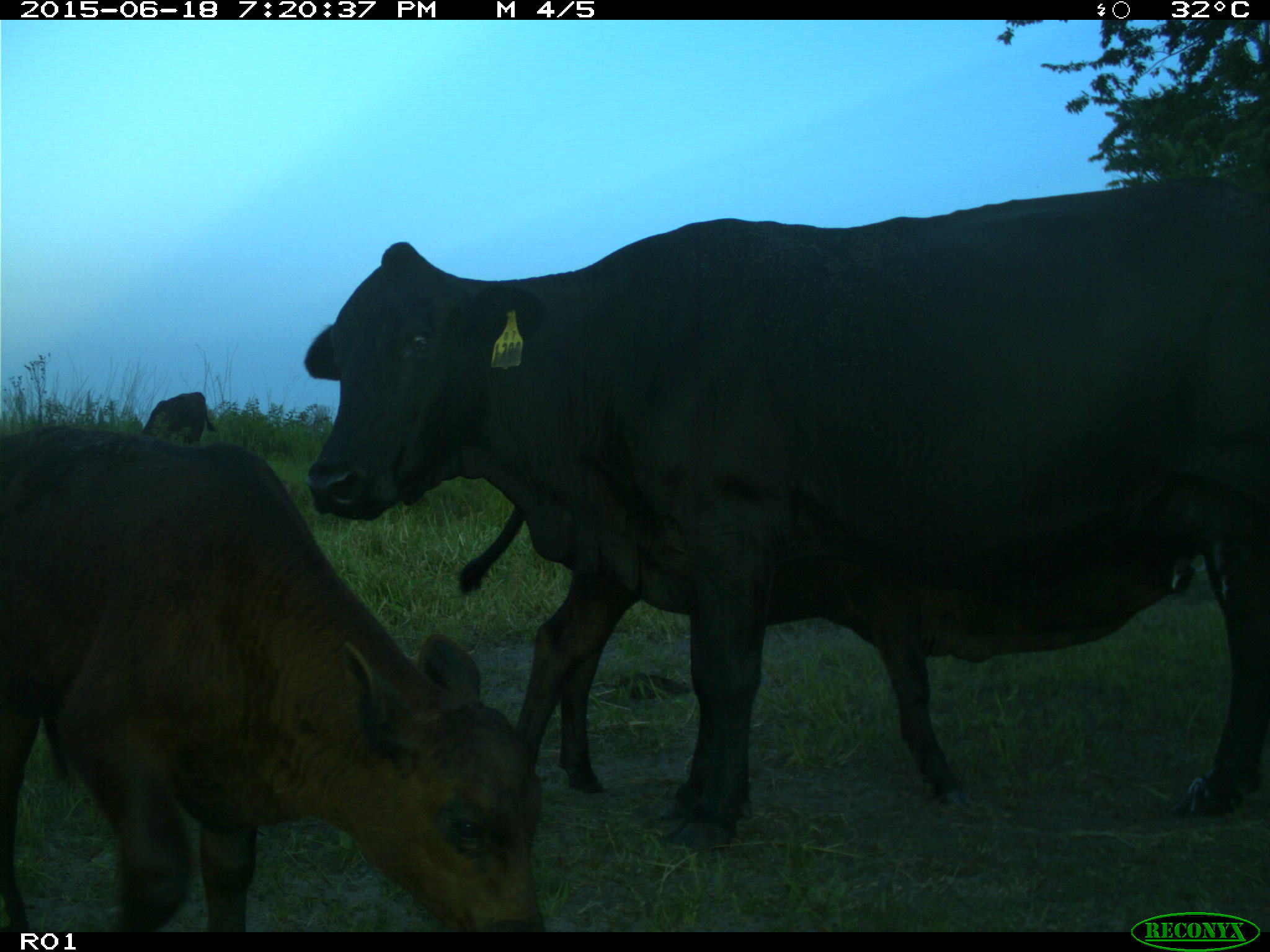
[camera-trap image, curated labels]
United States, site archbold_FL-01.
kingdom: Animalia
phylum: Chordata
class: Mammalia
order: Artiodactyla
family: Bovidae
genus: Bos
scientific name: Bos taurus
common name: domestic cow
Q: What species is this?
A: Bos taurus (domestic cow).